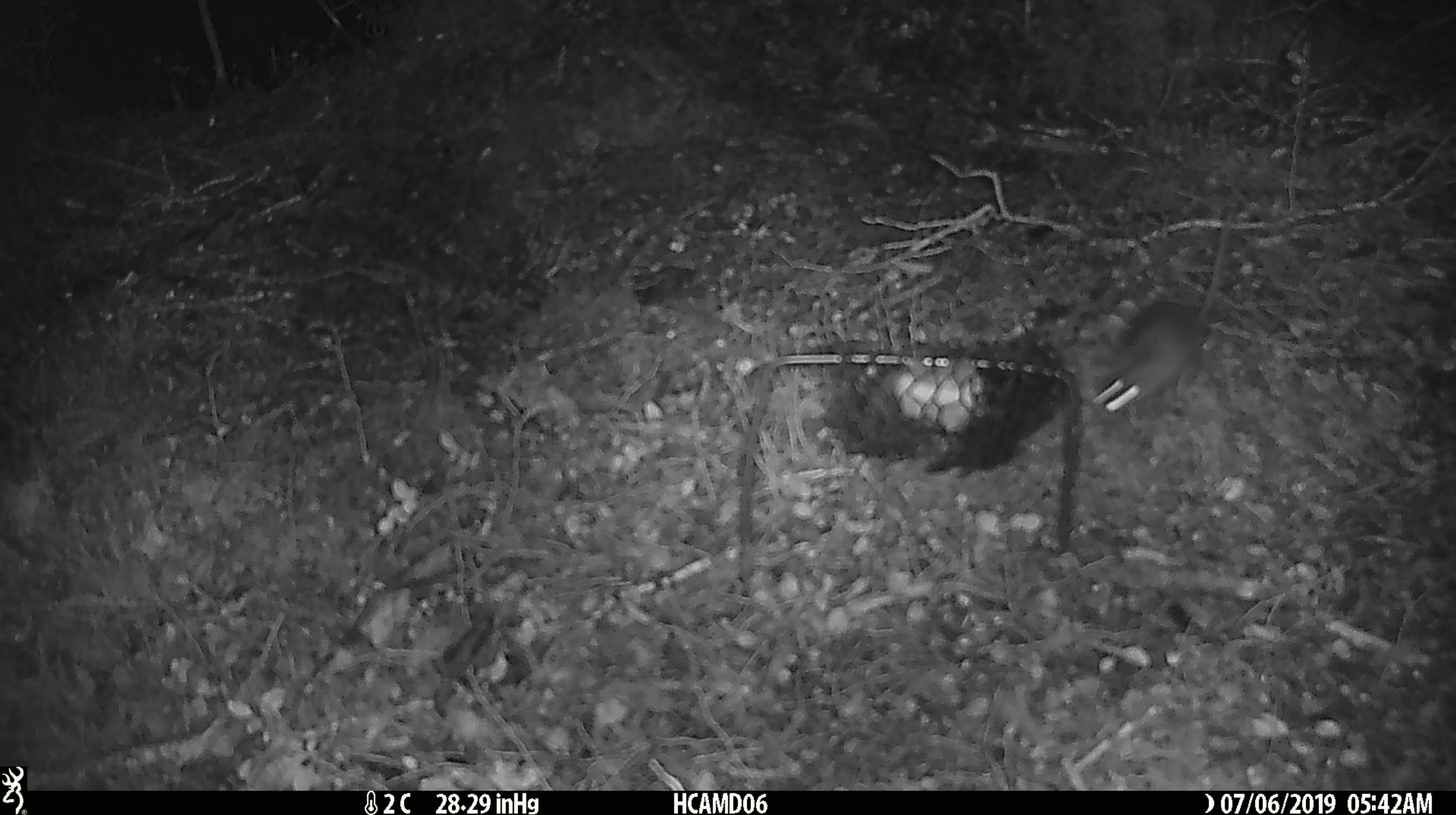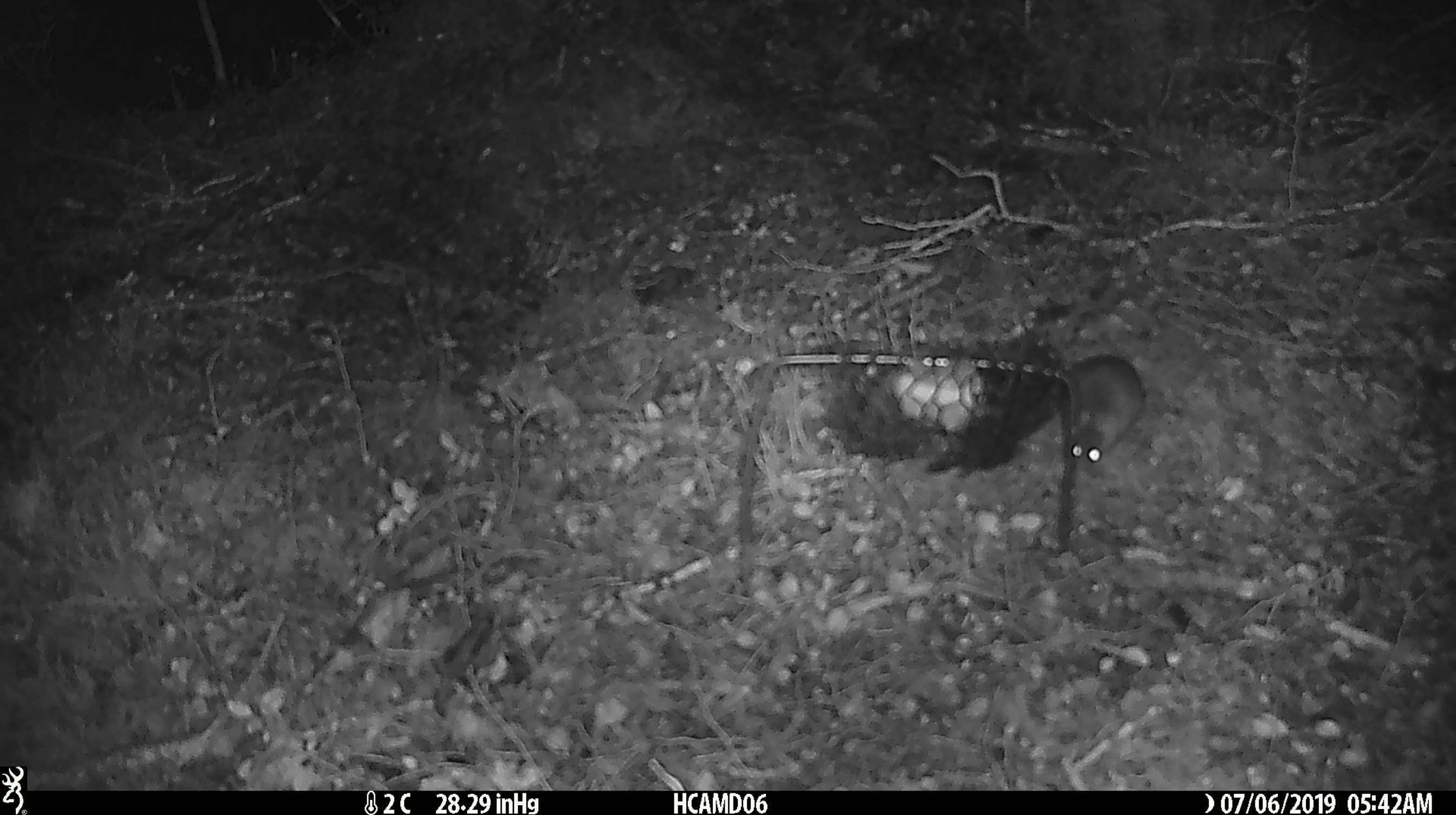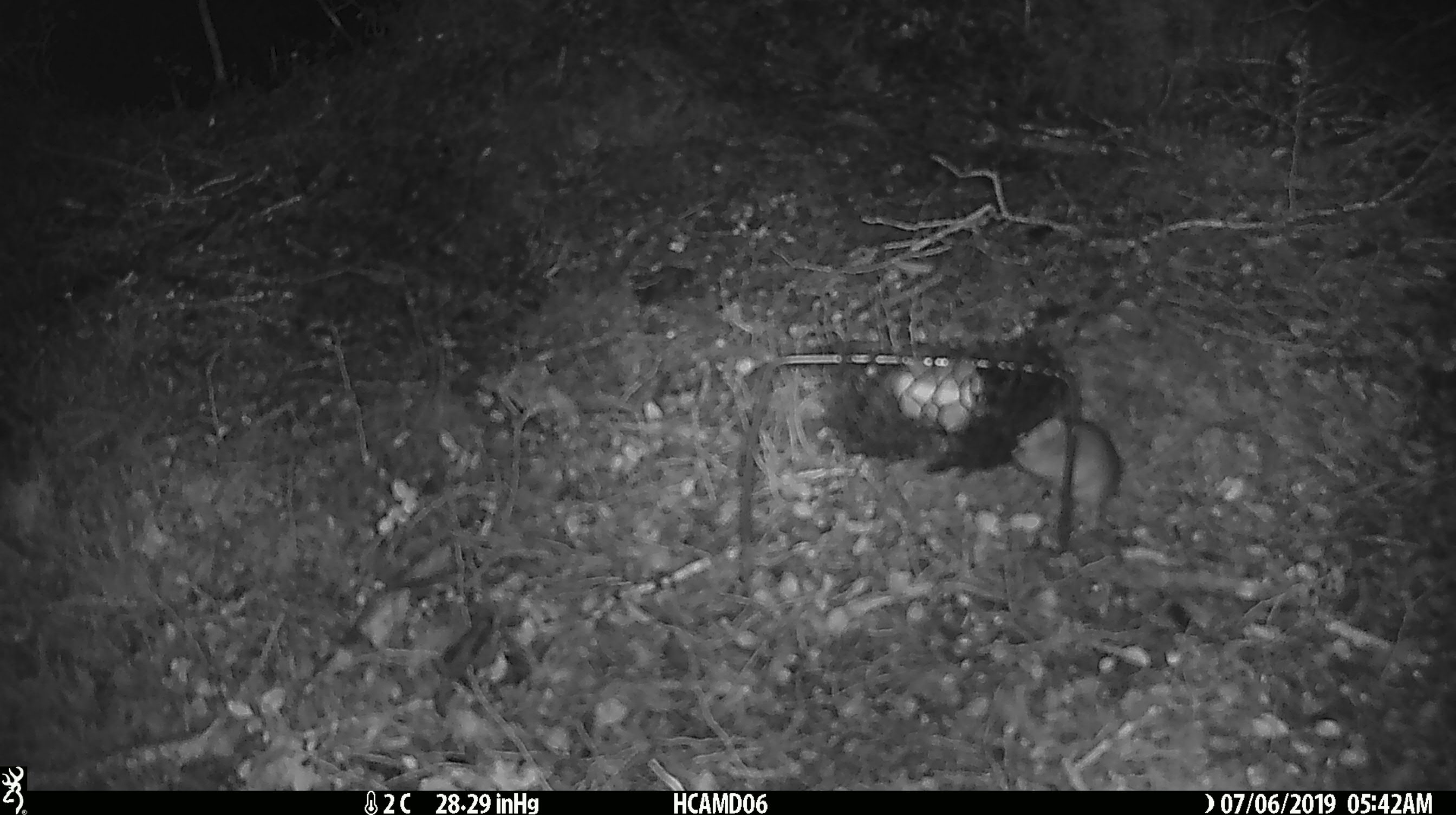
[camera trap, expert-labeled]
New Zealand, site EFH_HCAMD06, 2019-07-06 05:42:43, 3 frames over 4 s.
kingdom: Animalia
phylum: Chordata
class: Mammalia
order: Rodentia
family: Muridae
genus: Mus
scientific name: Mus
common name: mouse